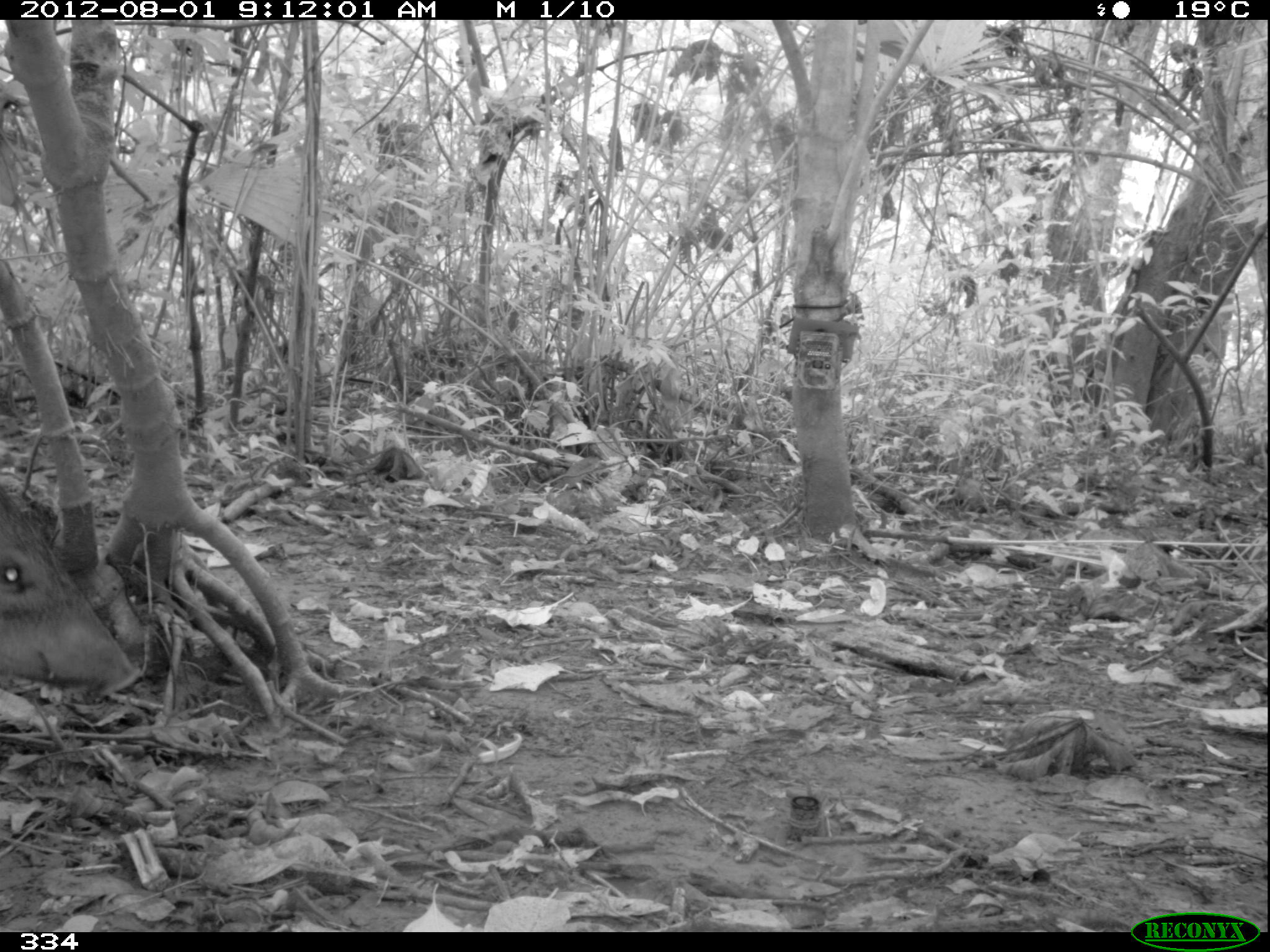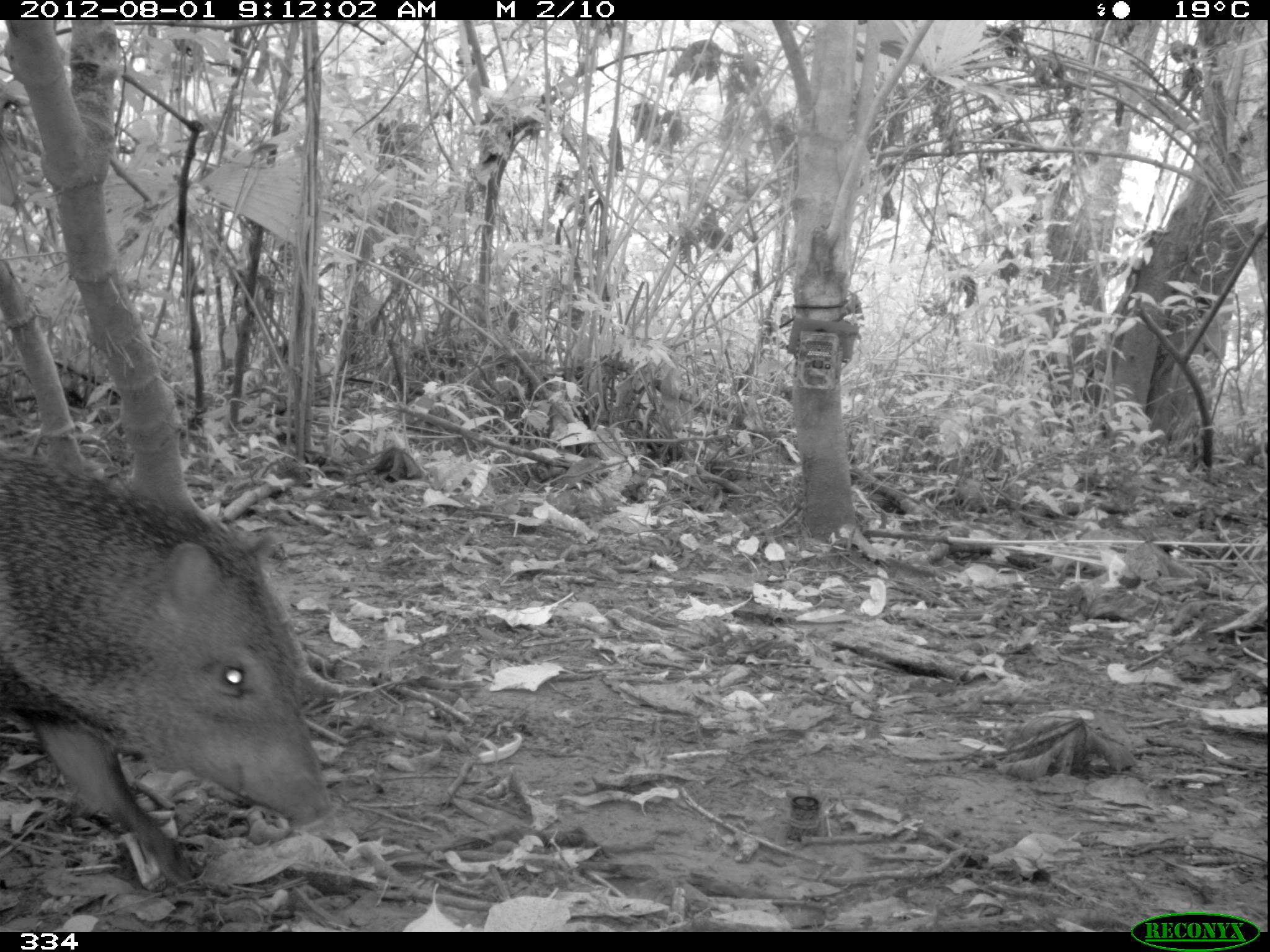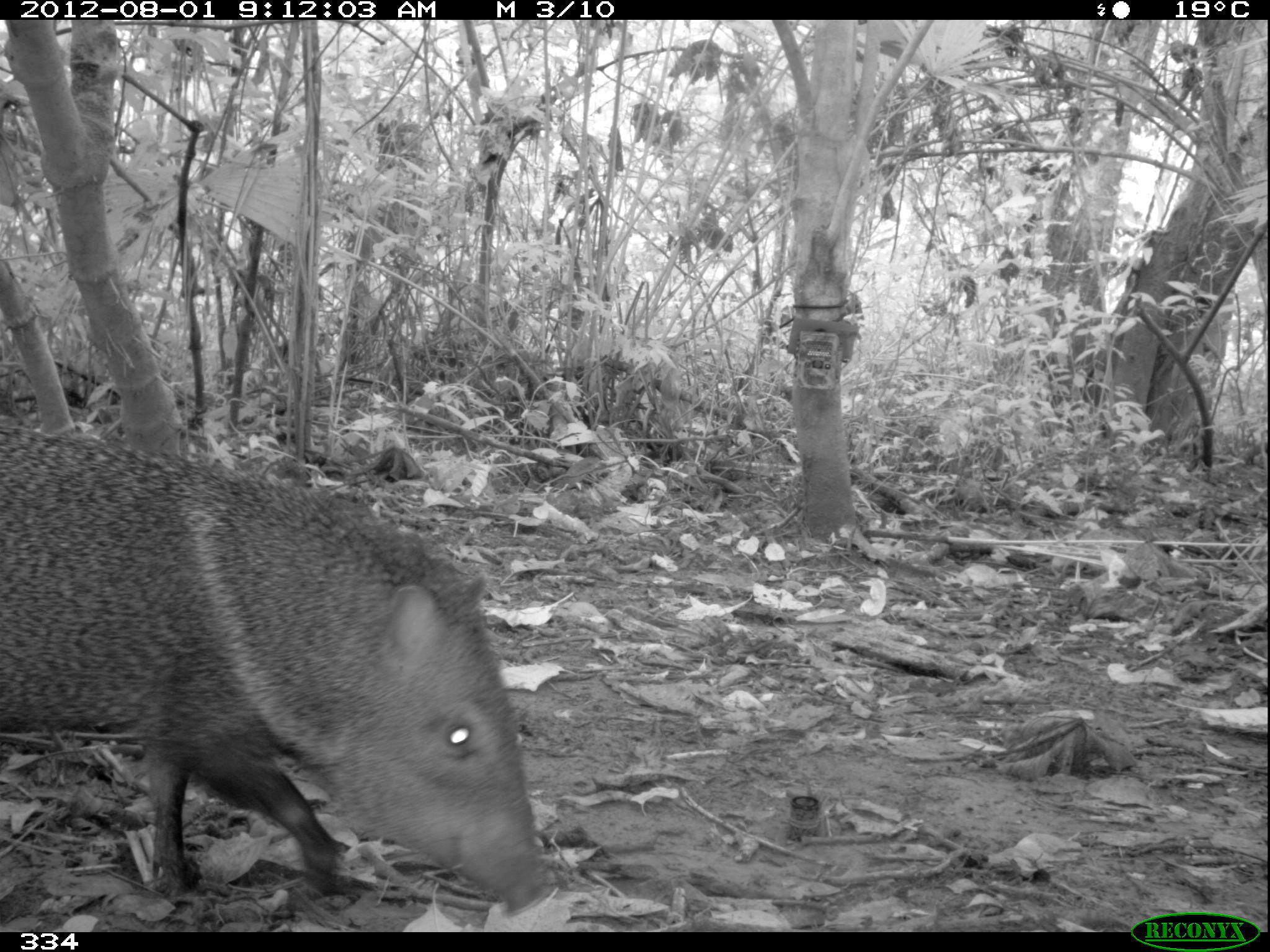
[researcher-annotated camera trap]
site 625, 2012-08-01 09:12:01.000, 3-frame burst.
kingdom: Animalia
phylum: Chordata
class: Mammalia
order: Artiodactyla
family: Tayassuidae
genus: Pecari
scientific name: Pecari tajacu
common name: collared peccary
Pecari tajacu (collared peccary).